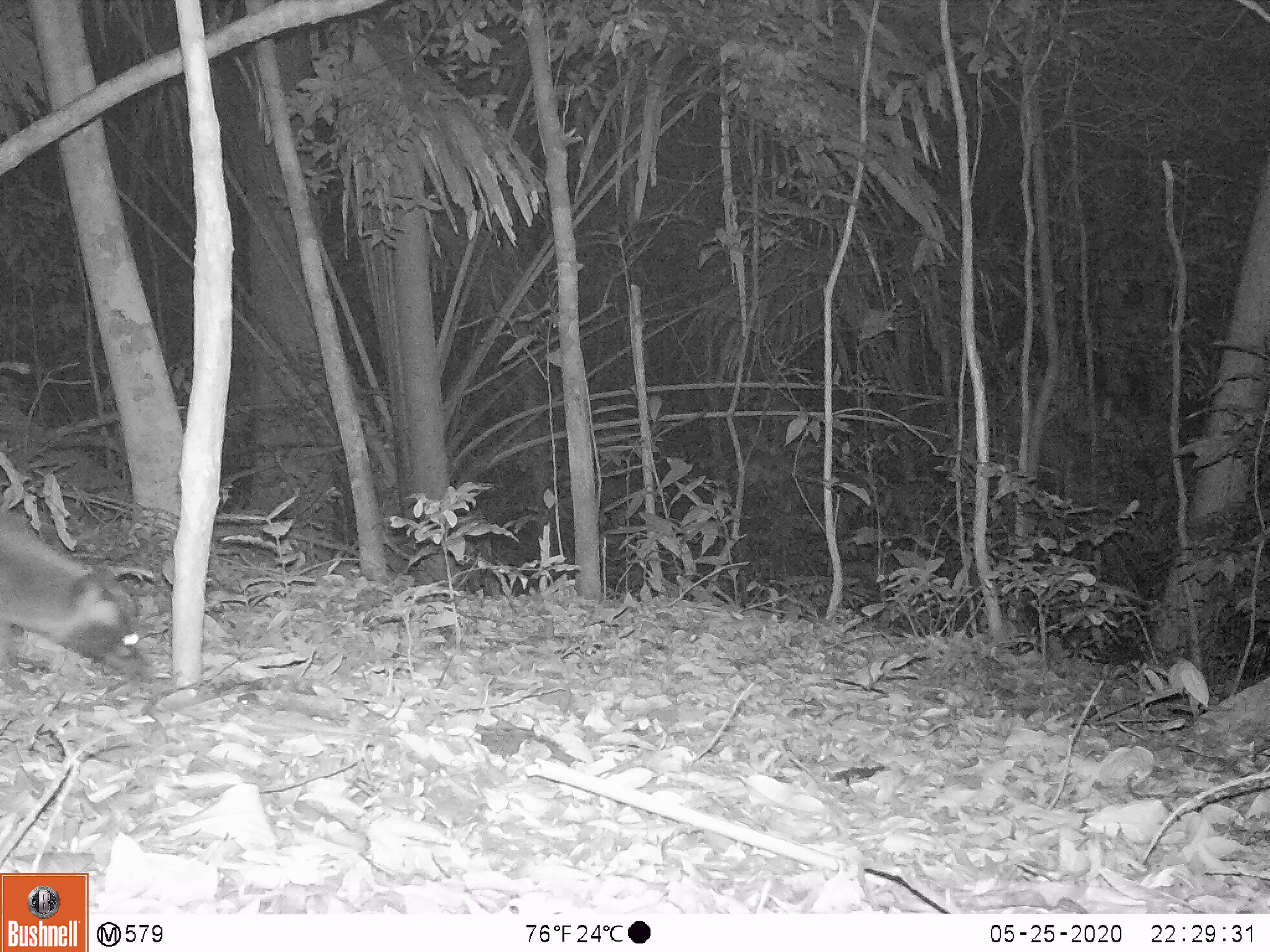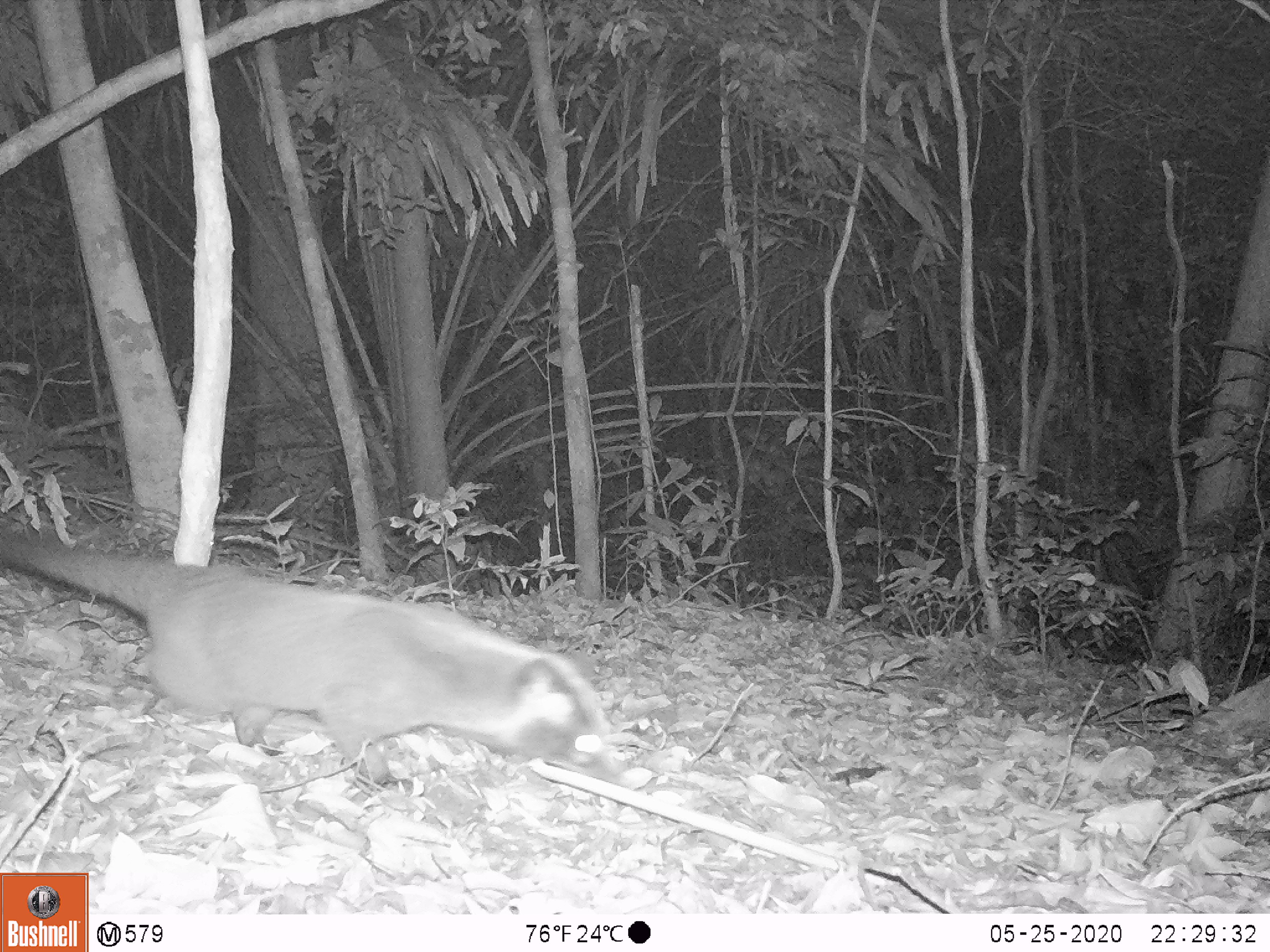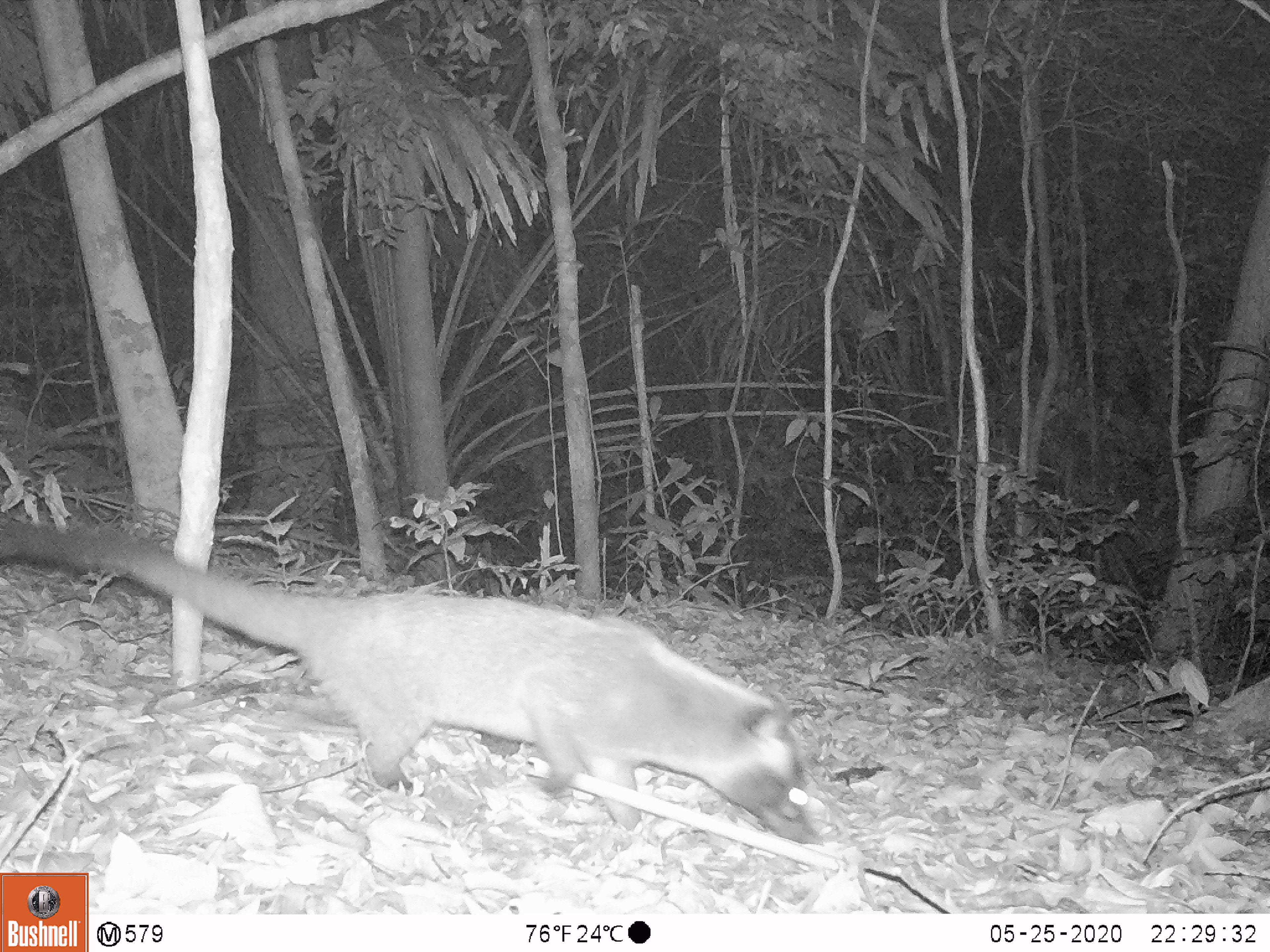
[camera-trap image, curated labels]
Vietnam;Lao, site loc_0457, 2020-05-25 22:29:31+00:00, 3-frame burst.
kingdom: Animalia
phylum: Chordata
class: Mammalia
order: Carnivora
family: Viverridae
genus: Paguma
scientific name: Paguma larvata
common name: masked palm civet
Masked palm civet (Paguma larvata). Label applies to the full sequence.